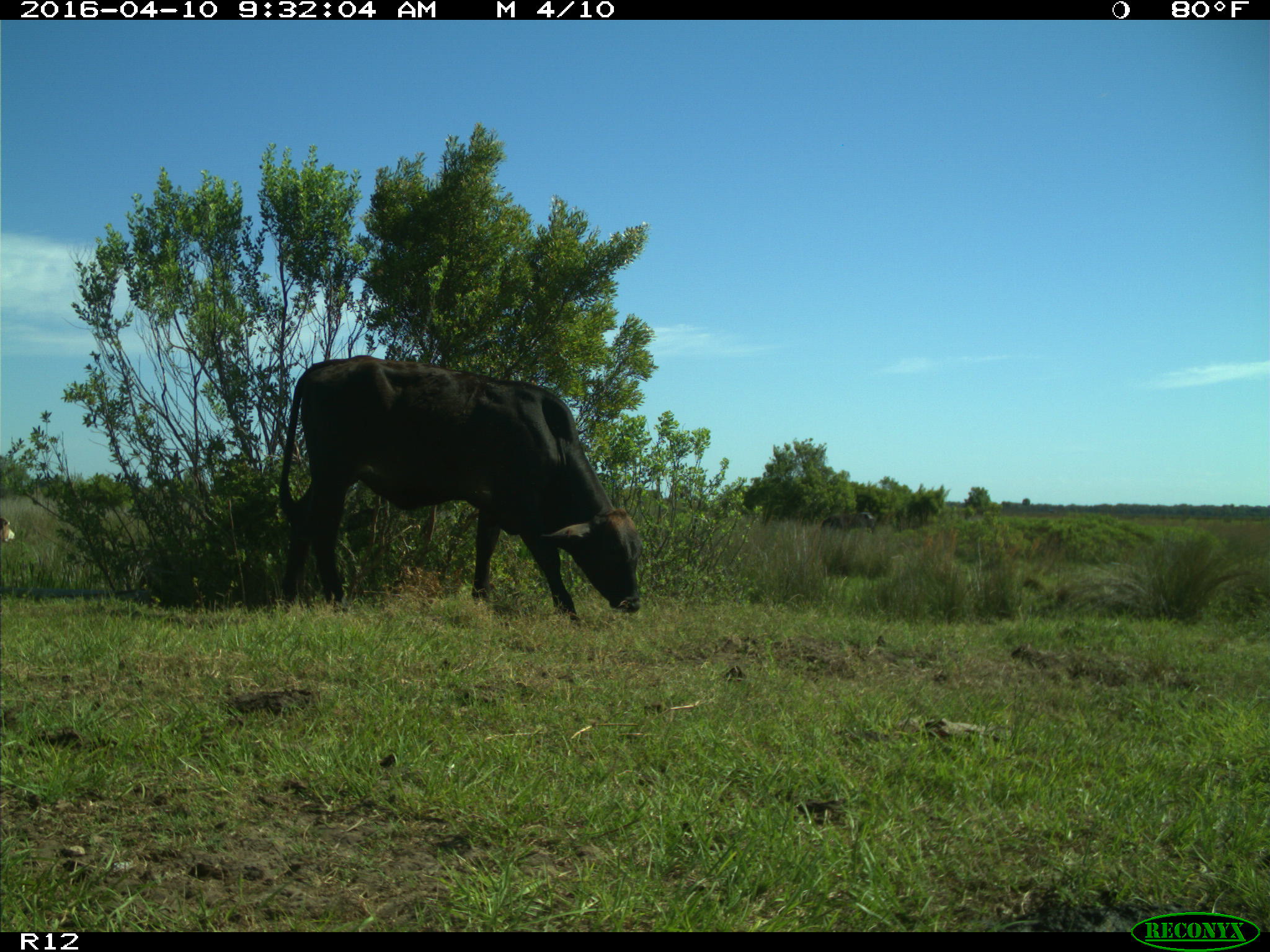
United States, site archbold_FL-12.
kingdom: Animalia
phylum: Chordata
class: Mammalia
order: Artiodactyla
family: Bovidae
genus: Bos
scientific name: Bos taurus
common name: domestic cow